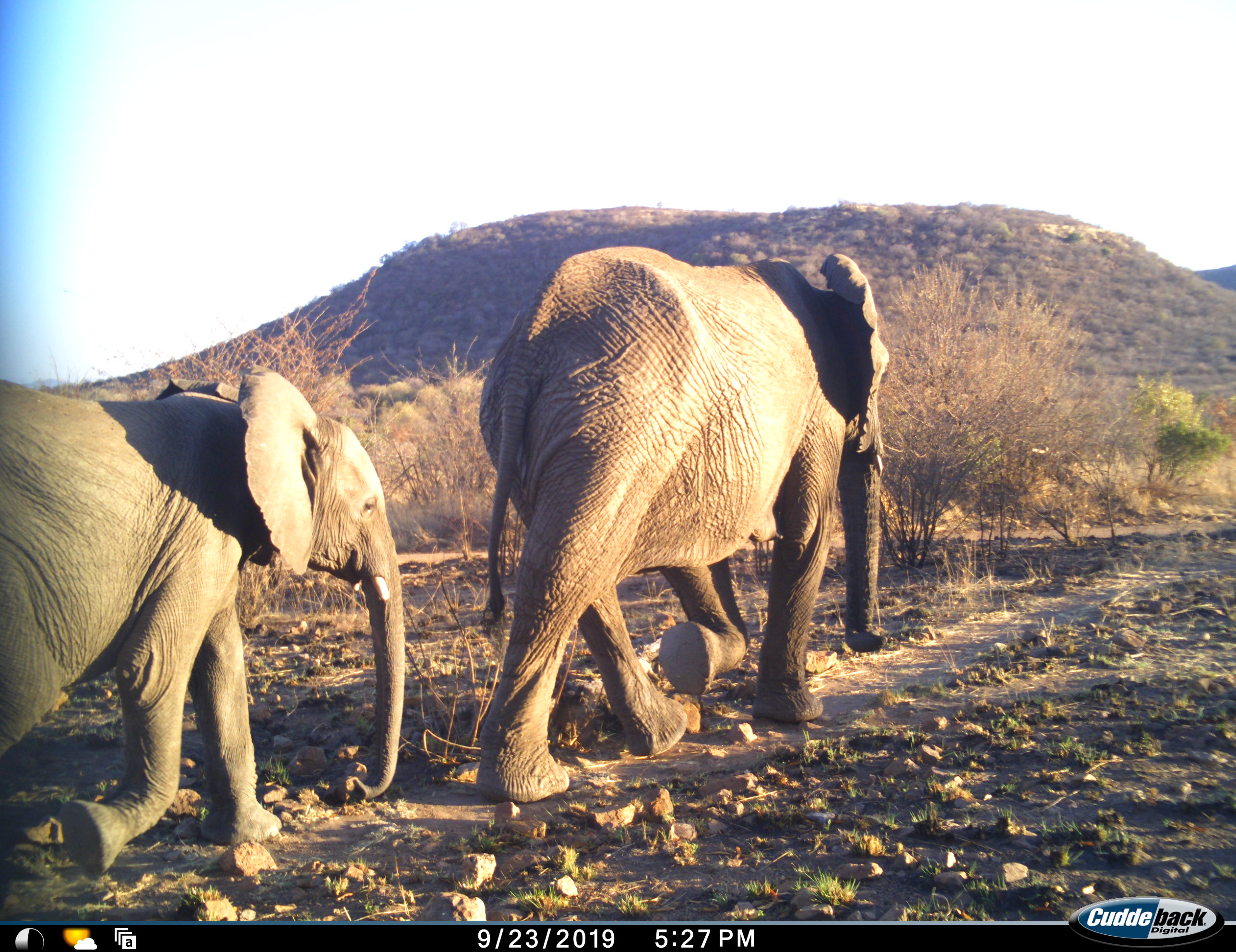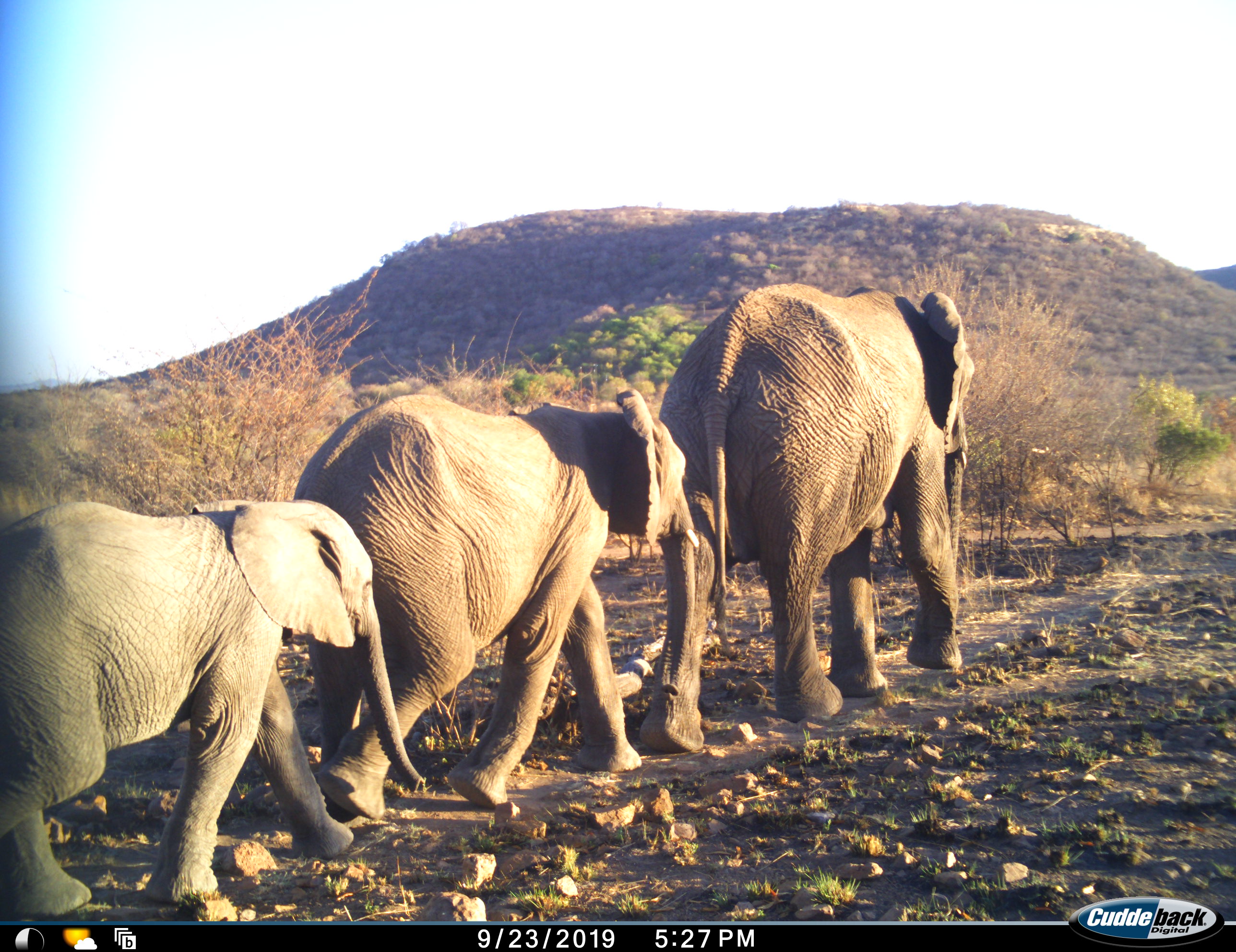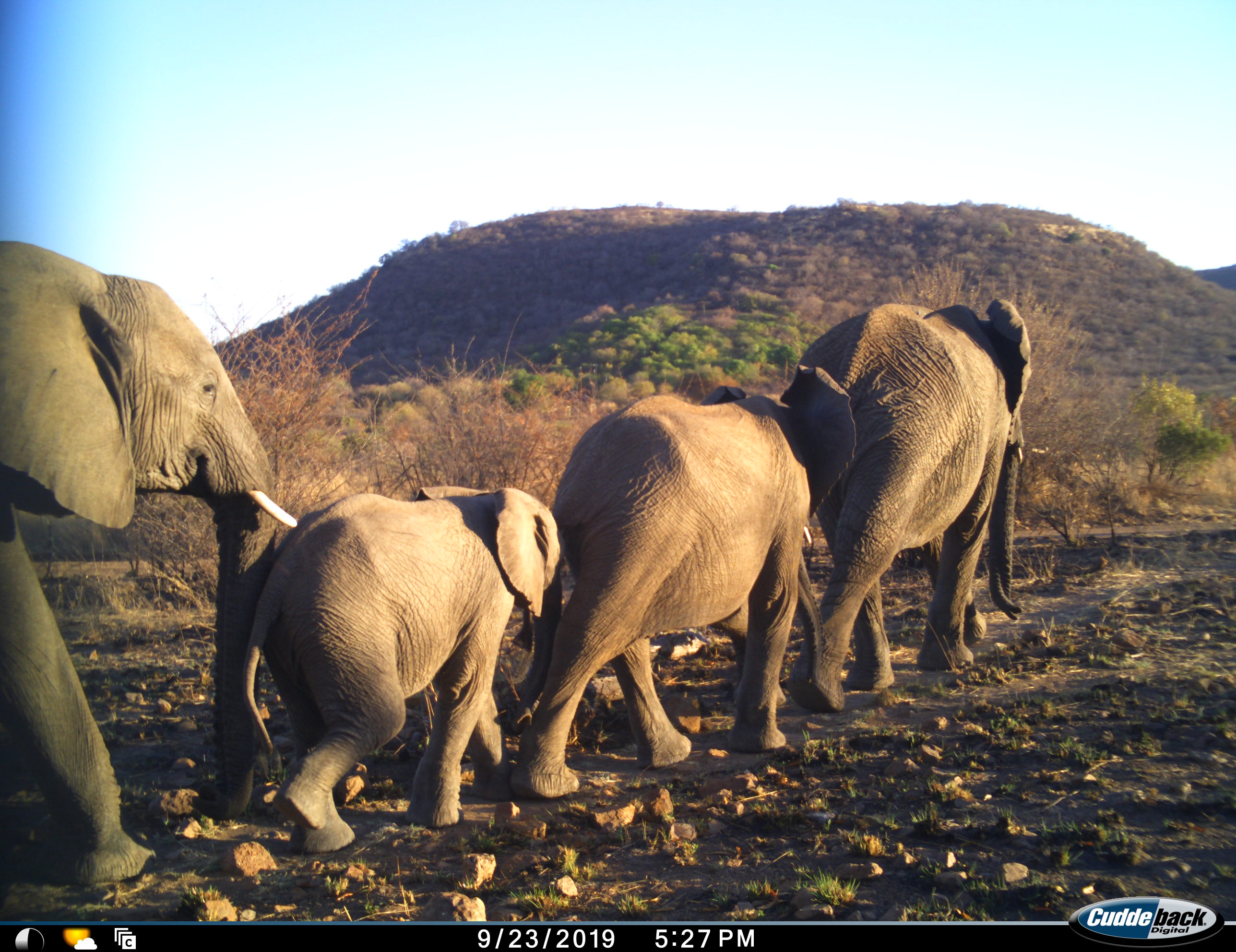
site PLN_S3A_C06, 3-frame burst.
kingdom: Animalia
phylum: Chordata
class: Mammalia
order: Proboscidea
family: Elephantidae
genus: Loxodonta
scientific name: Loxodonta africana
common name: african bush elephant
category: elephant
Elephant (african bush elephant) (Loxodonta africana), count 4. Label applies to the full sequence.